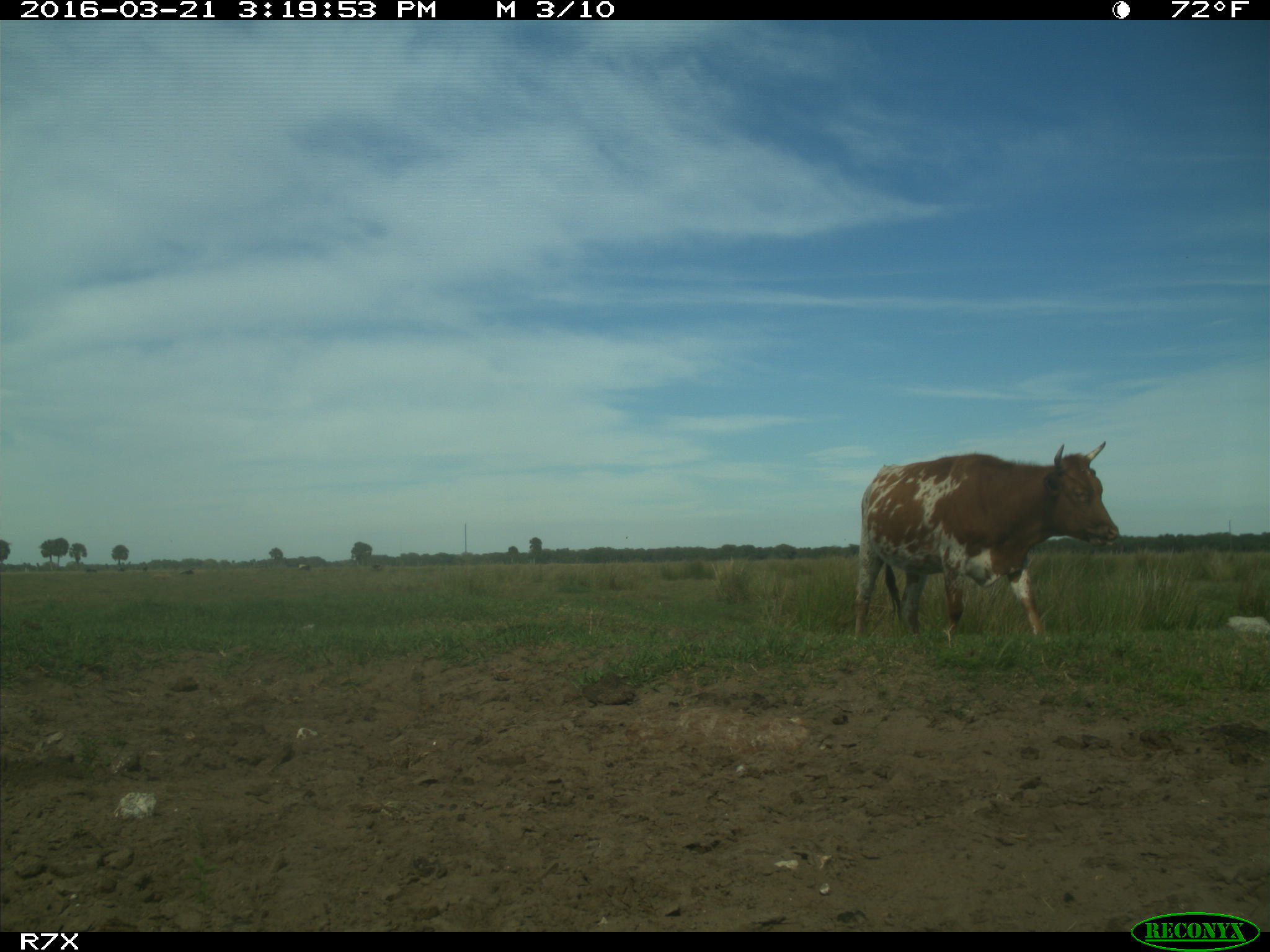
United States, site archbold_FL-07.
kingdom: Animalia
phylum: Chordata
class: Mammalia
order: Artiodactyla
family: Bovidae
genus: Bos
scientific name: Bos taurus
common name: domestic cow